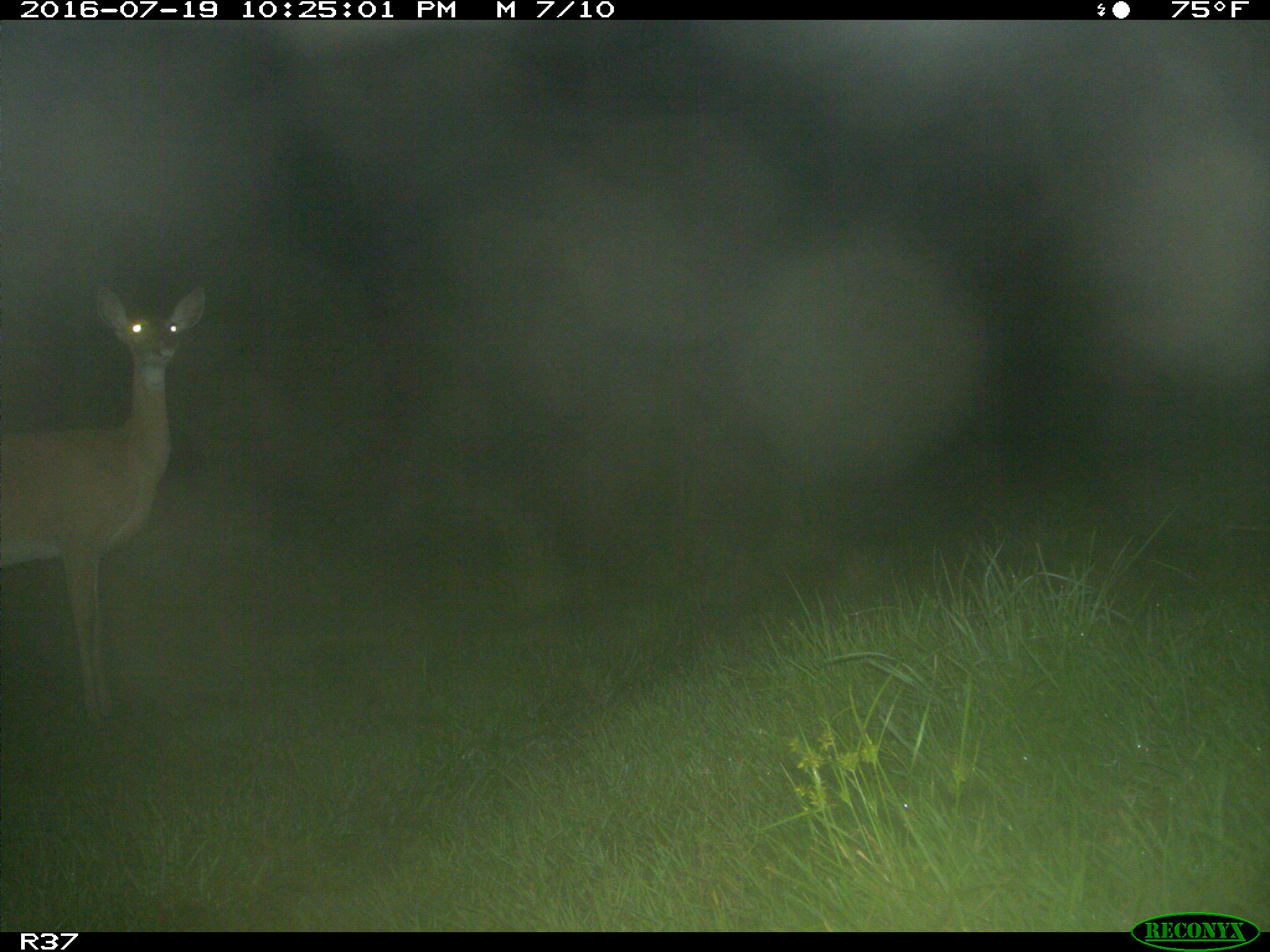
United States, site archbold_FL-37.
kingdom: Animalia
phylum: Chordata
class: Mammalia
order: Artiodactyla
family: Cervidae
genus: Odocoileus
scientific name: Odocoileus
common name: deer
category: unidentified deer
Unidentified deer (deer) (Odocoileus).